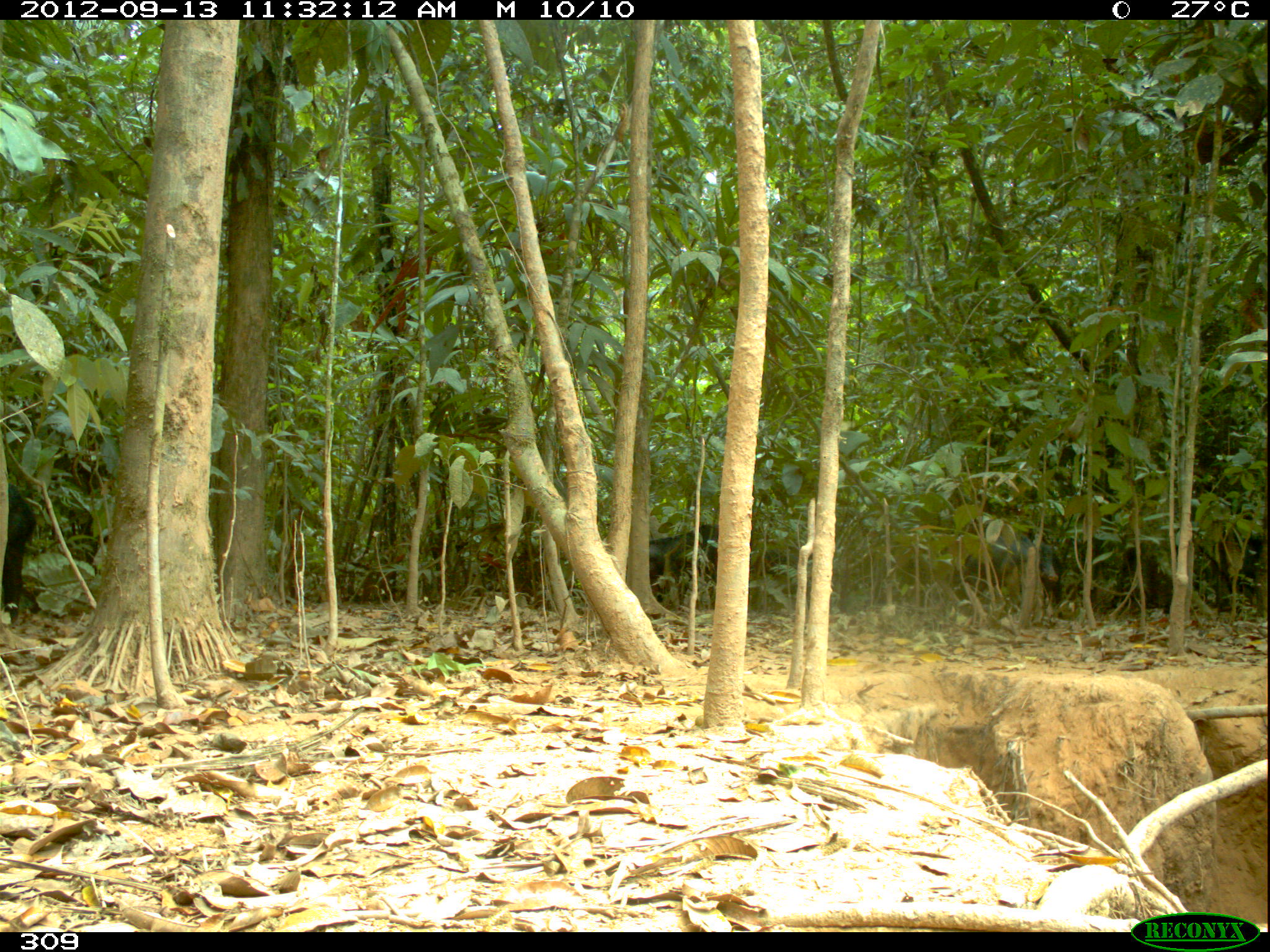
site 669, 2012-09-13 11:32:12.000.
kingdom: Animalia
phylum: Chordata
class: Mammalia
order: Artiodactyla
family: Tayassuidae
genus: Tayassu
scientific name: Tayassu pecari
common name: white-lipped peccary